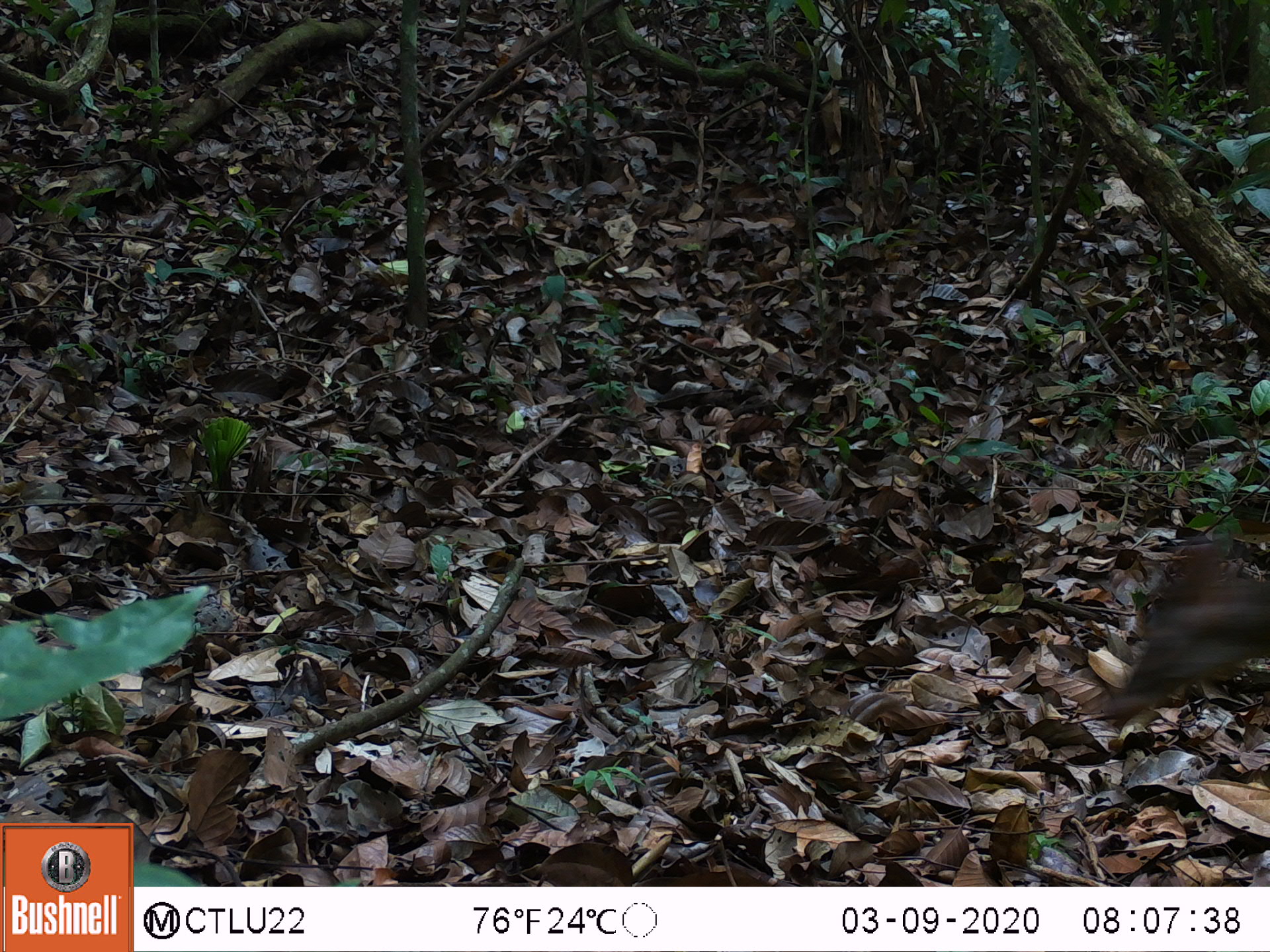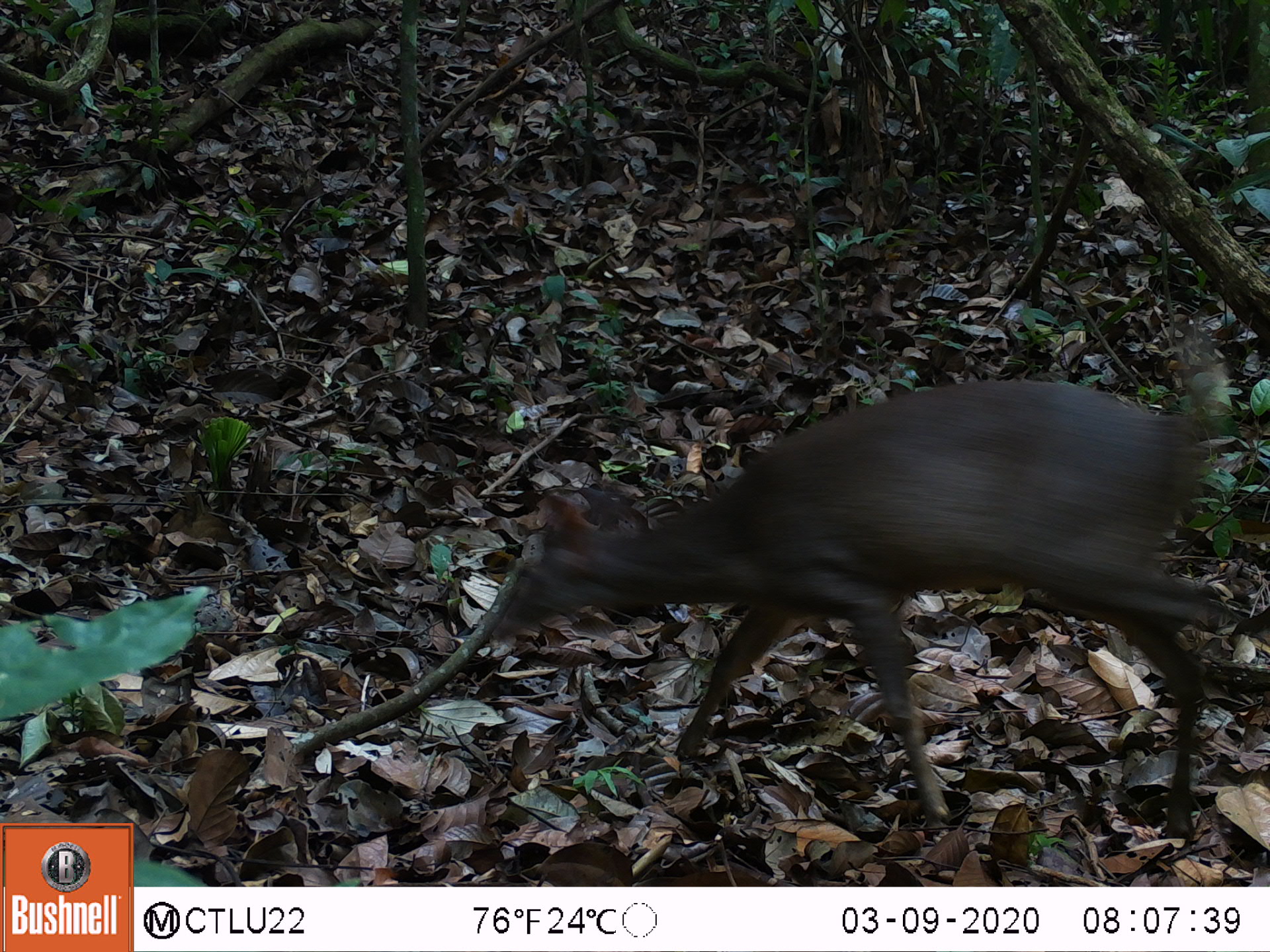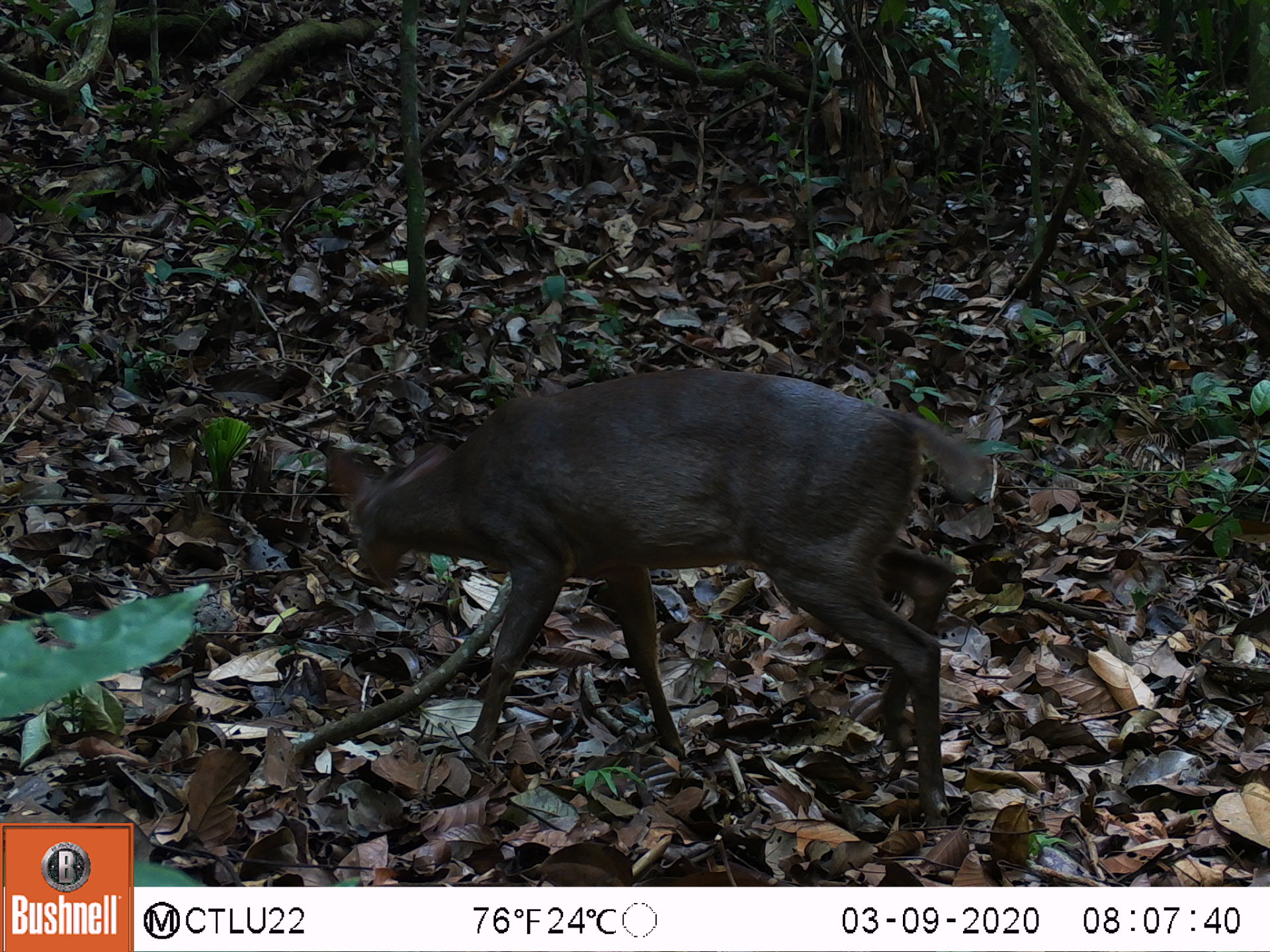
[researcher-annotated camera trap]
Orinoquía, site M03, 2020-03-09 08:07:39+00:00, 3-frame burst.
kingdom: Animalia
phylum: Chordata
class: Mammalia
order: Artiodactyla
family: Cervidae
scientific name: Cervidae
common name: deer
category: unknown cervid